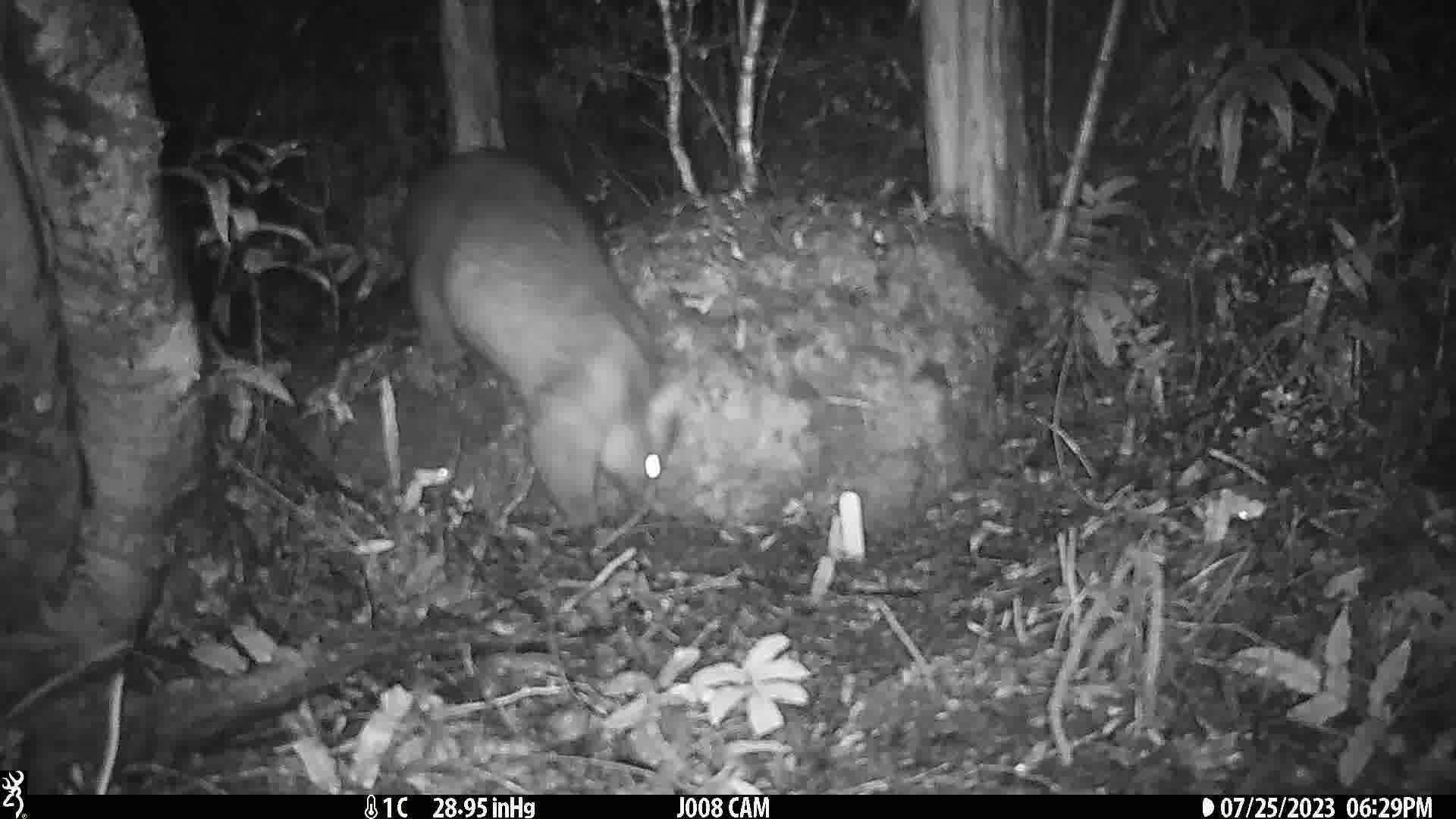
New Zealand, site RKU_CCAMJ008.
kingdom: Animalia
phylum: Chordata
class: Mammalia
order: Diprotodontia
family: Phalangeridae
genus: Trichosurus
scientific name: Trichosurus vulpecula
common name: common brushtail possum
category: possum